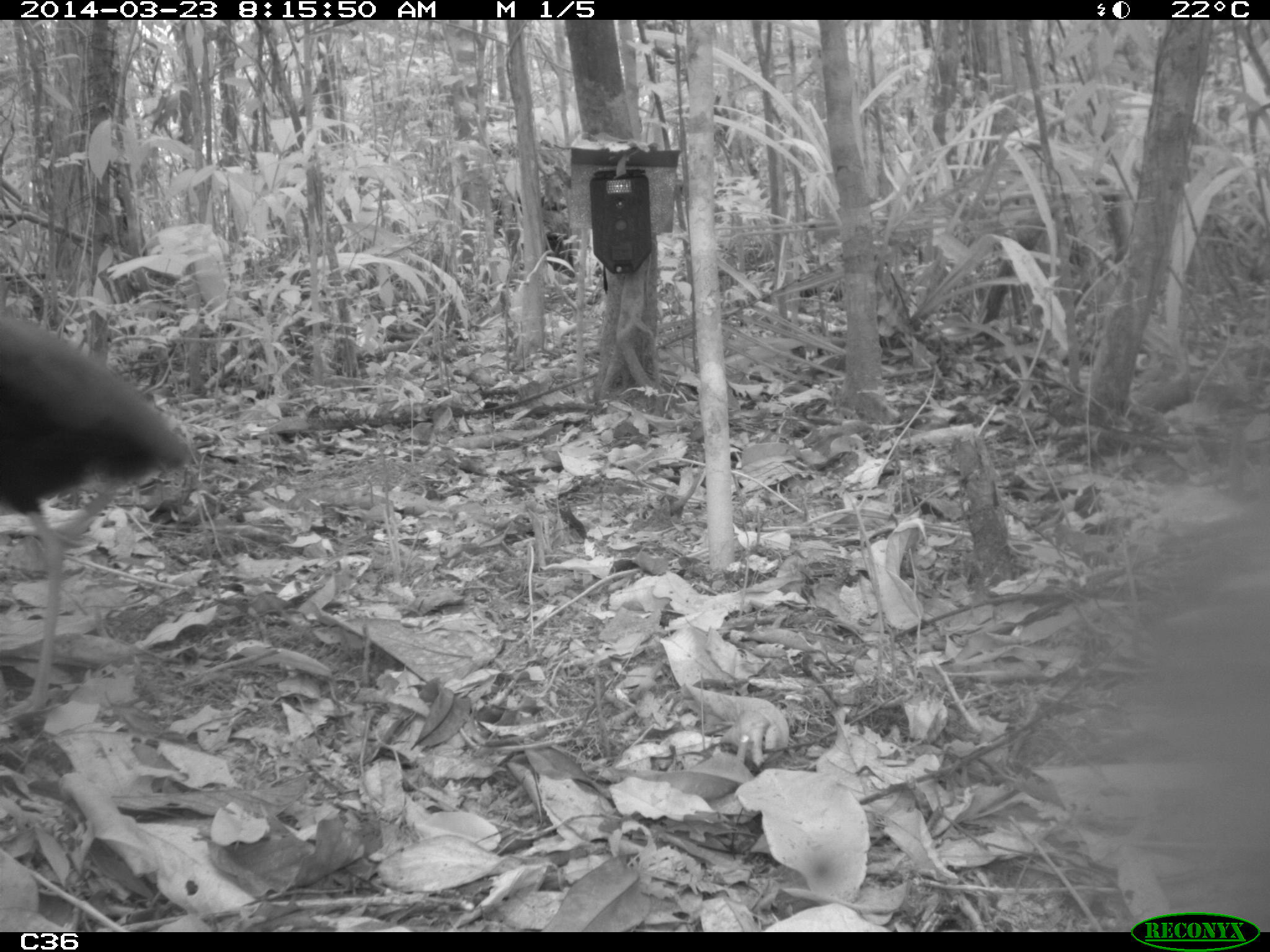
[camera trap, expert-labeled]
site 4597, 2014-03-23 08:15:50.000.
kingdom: Animalia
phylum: Chordata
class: Aves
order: Gruiformes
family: Psophiidae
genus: Psophia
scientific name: Psophia crepitans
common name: gray-winged trumpeter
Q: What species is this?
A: Psophia crepitans (gray-winged trumpeter).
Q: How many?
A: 1.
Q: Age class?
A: Adult.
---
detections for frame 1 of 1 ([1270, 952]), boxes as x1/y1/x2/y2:
psophia crepitans: 0/297/200/741